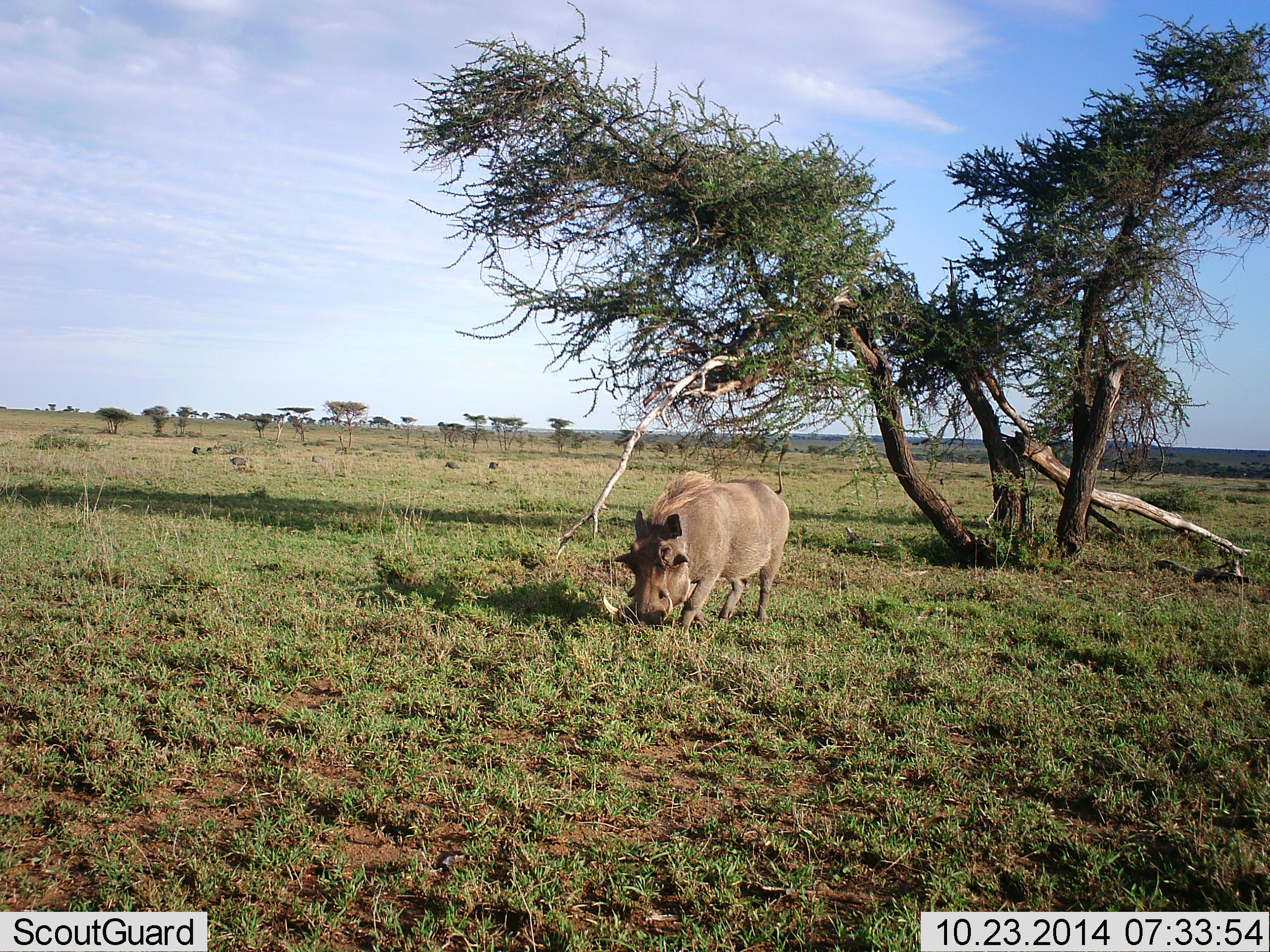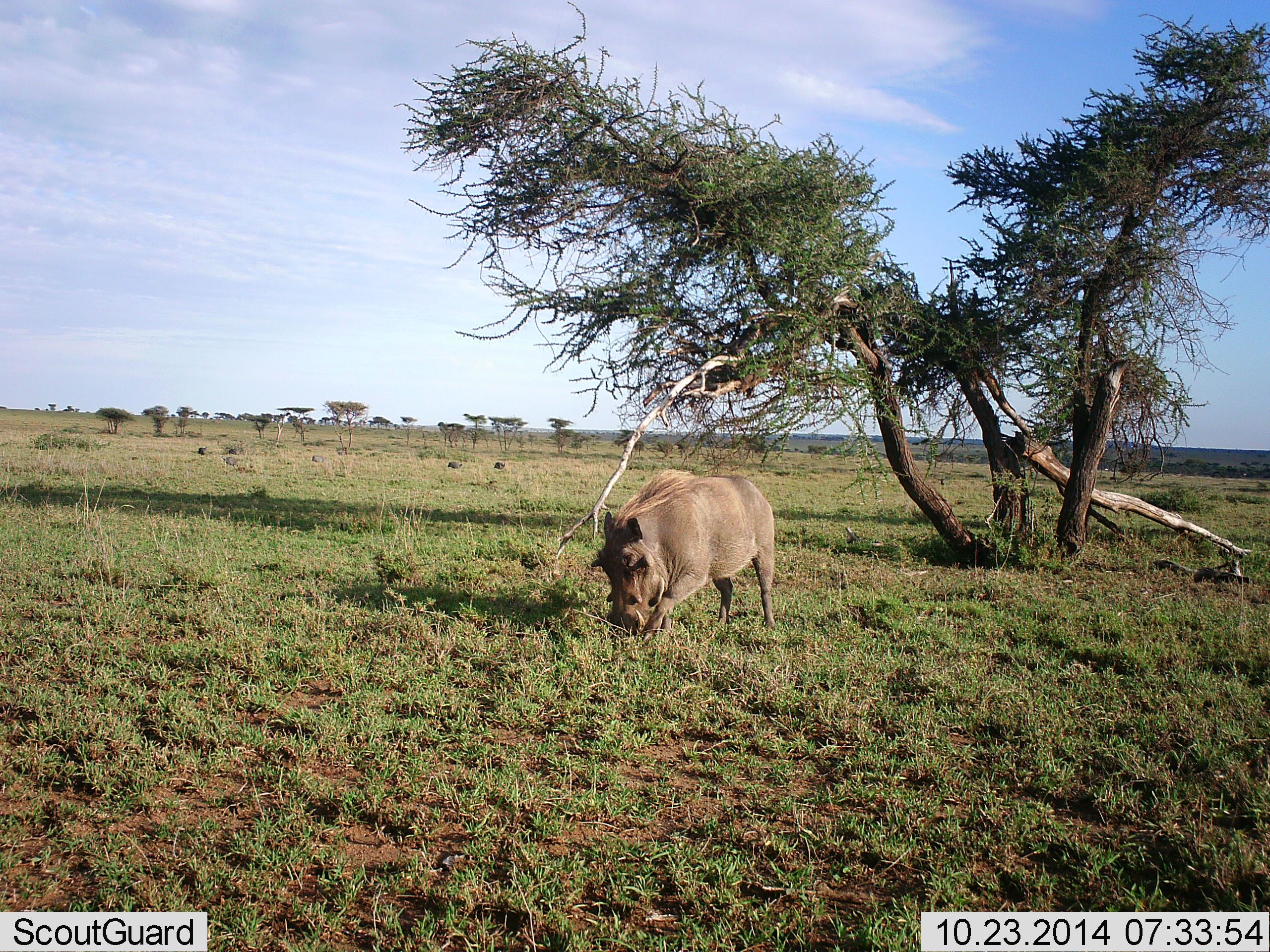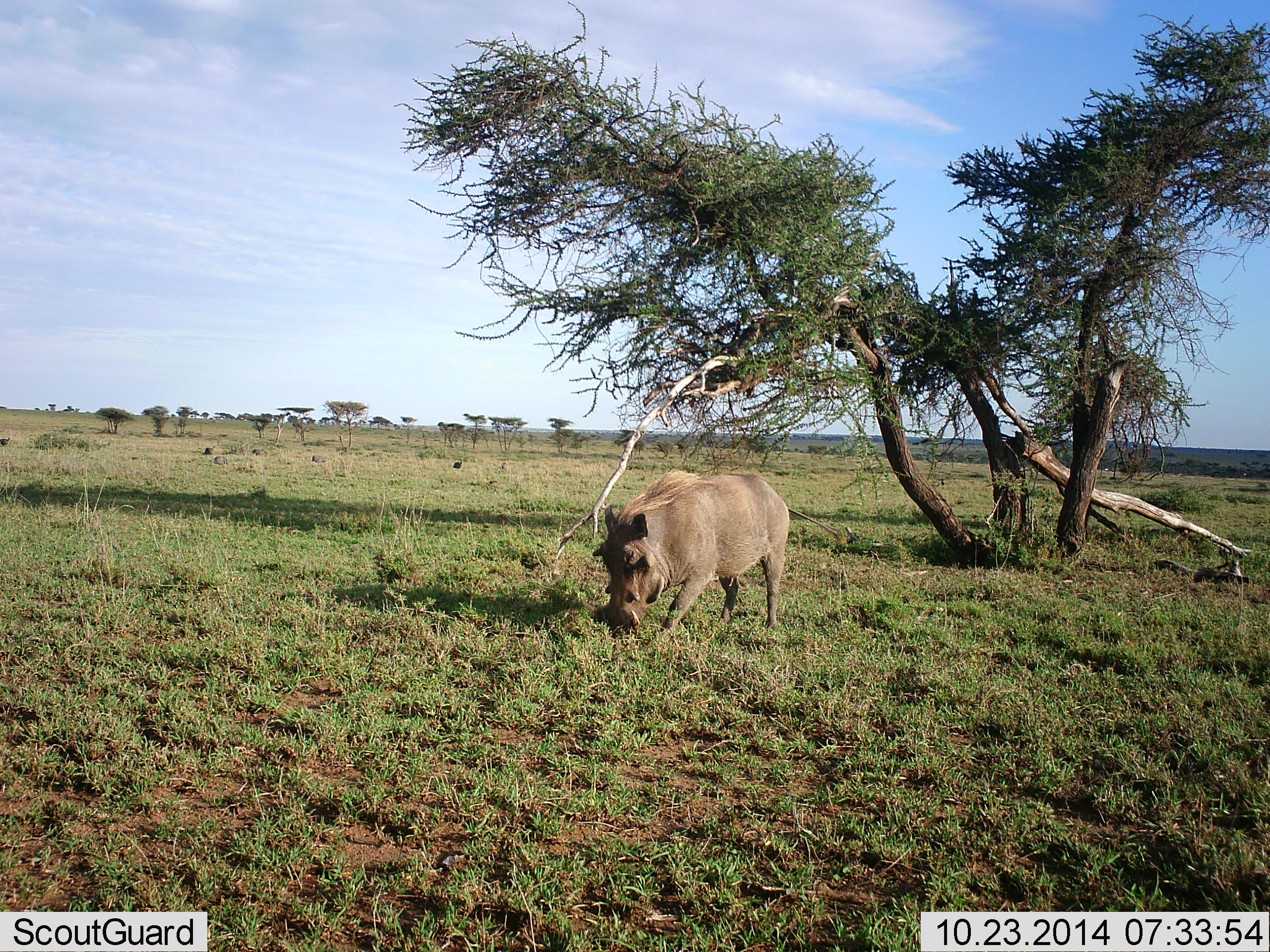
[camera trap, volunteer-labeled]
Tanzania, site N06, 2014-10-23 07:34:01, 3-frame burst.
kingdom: Animalia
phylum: Chordata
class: Mammalia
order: Artiodactyla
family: Suidae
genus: Phacochoerus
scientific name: Phacochoerus africanus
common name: warthog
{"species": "warthog (Phacochoerus africanus)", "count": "1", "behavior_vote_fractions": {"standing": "18%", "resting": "0%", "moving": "36%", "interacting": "0%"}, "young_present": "0%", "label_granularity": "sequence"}